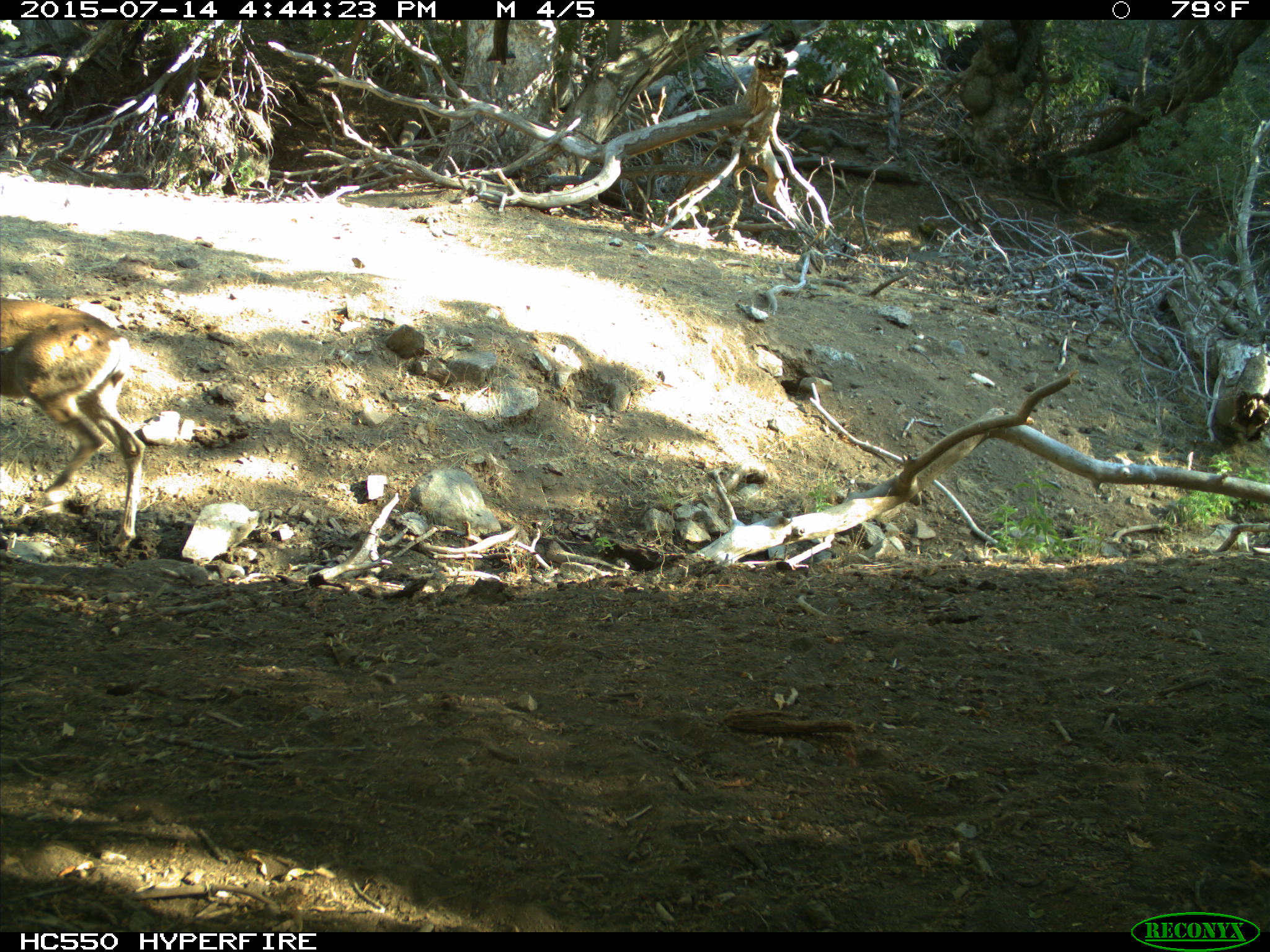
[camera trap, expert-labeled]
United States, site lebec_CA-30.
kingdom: Animalia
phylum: Chordata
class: Mammalia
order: Artiodactyla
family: Cervidae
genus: Odocoileus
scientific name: Odocoileus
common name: deer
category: unidentified deer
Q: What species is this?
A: Unidentified deer (deer) (Odocoileus).